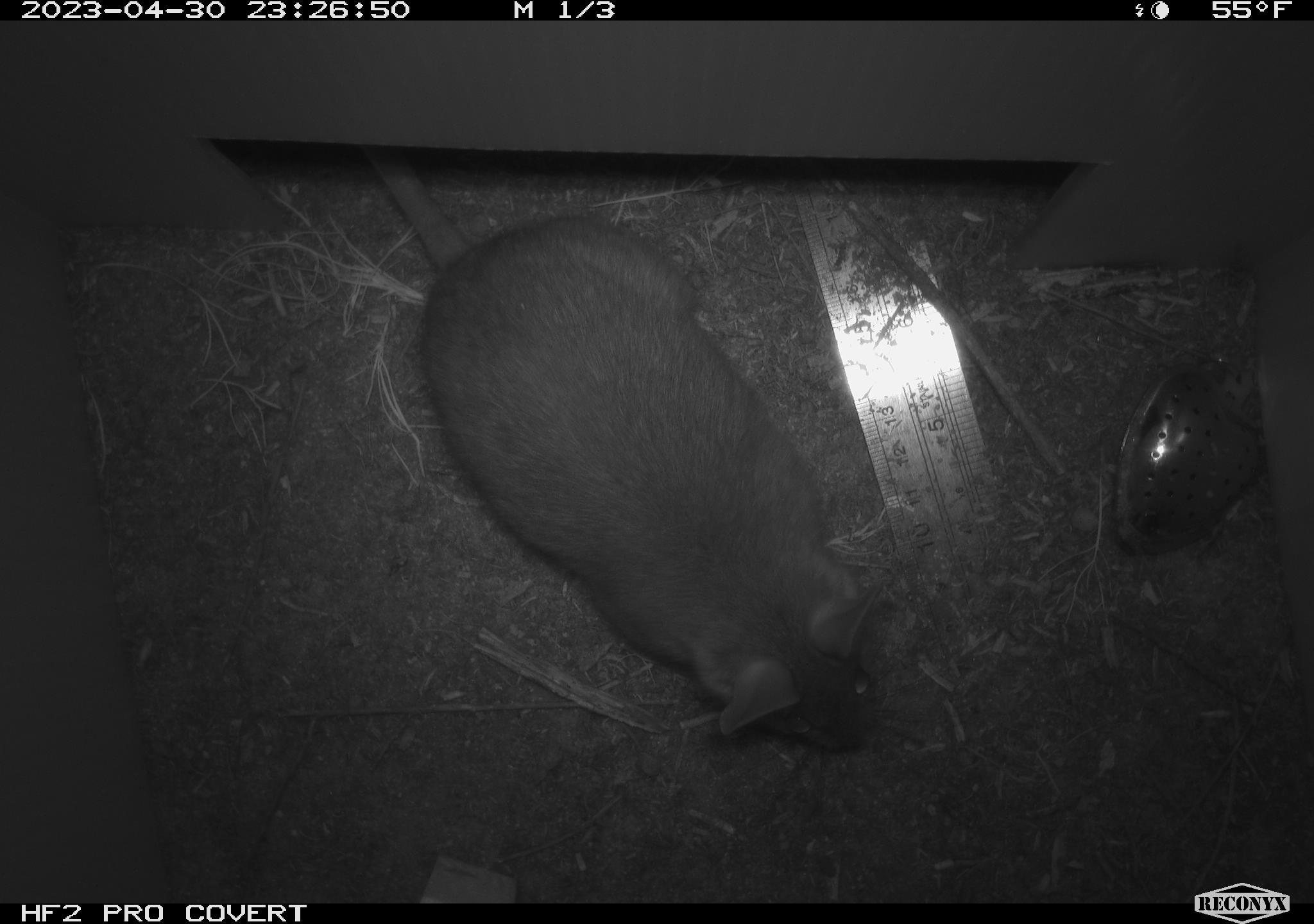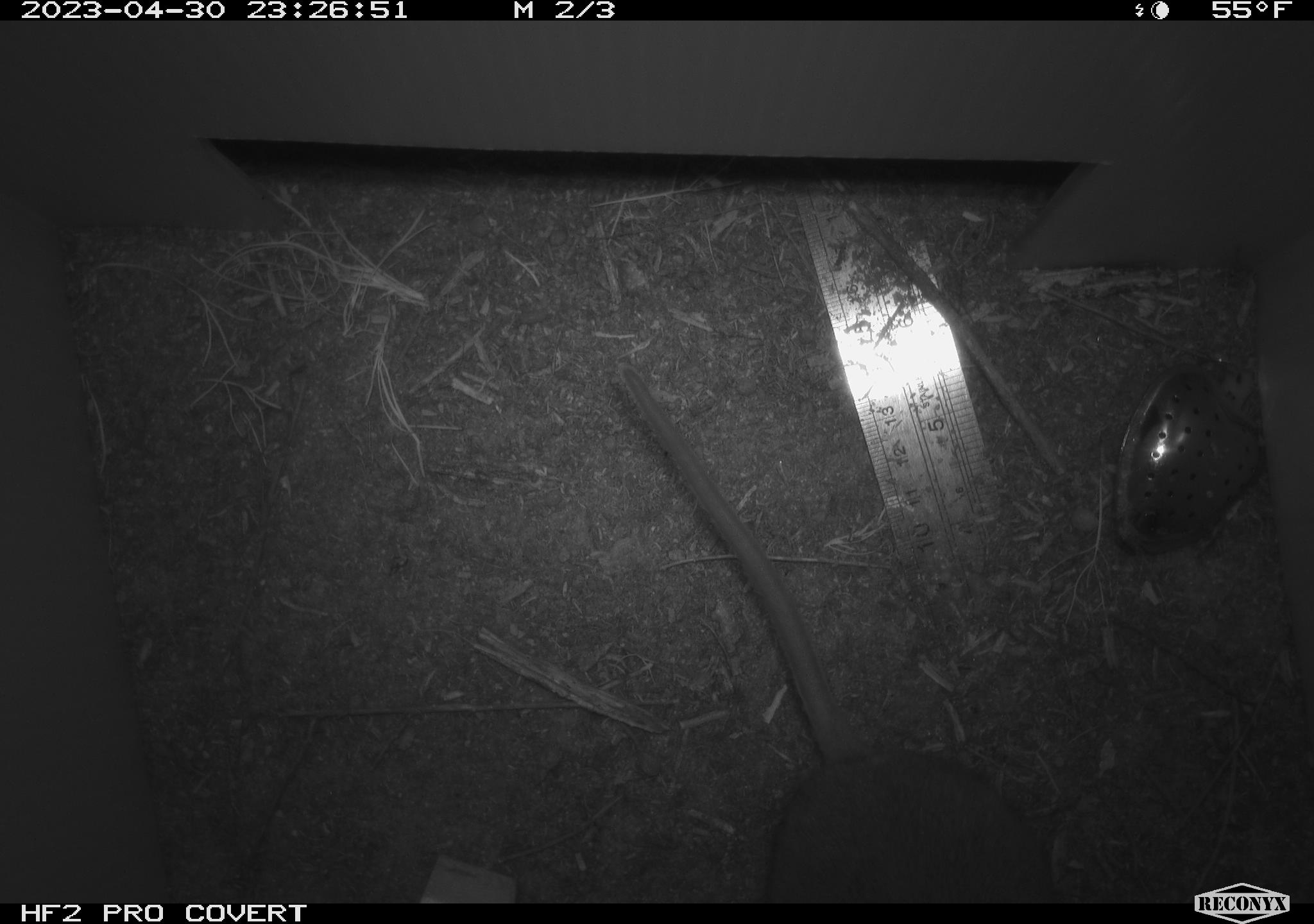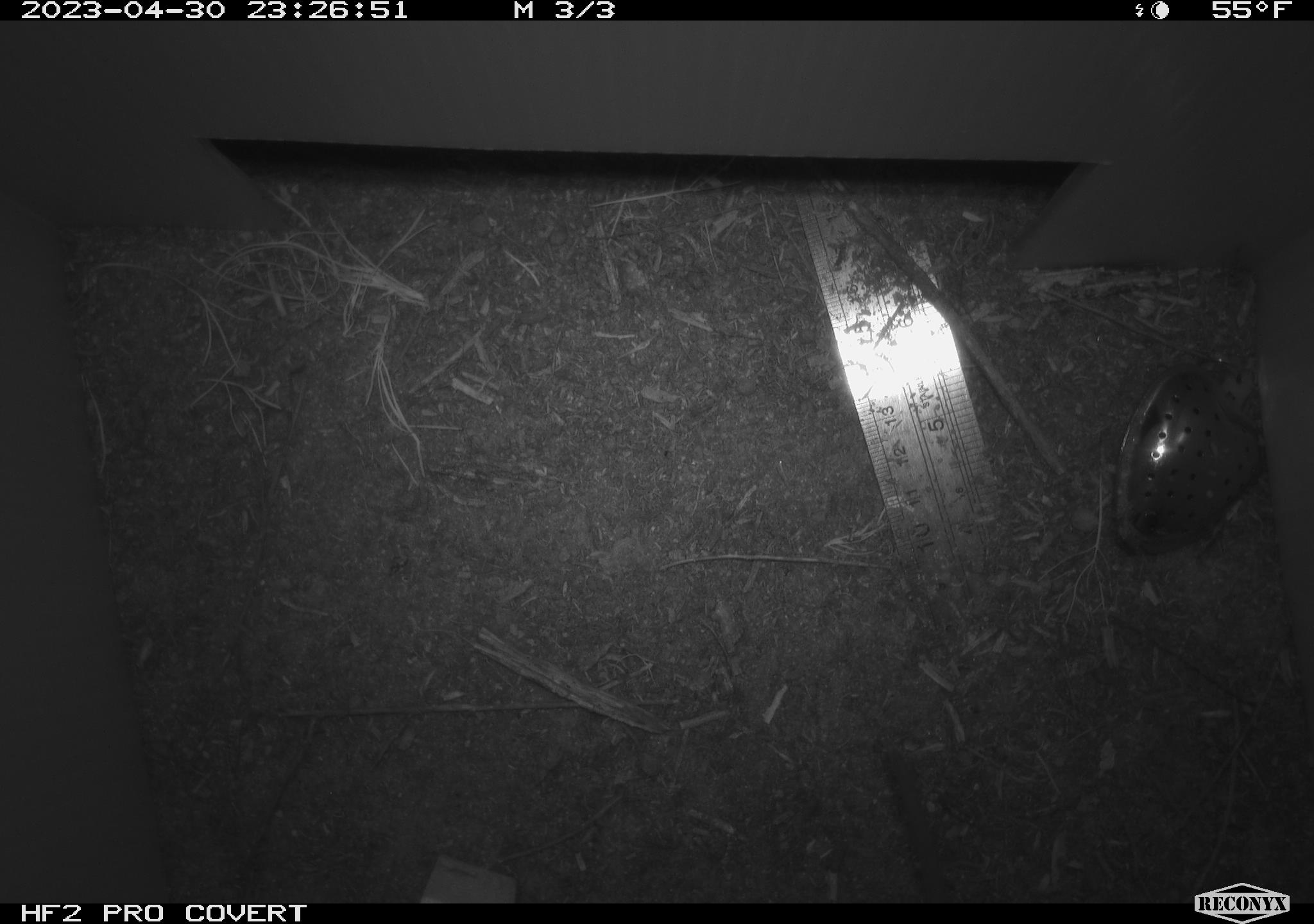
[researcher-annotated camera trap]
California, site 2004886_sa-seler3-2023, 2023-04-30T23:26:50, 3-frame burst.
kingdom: Animalia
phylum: Chordata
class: Mammalia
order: Rodentia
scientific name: Rodentia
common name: woodrat or rat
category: woodrat or rat species